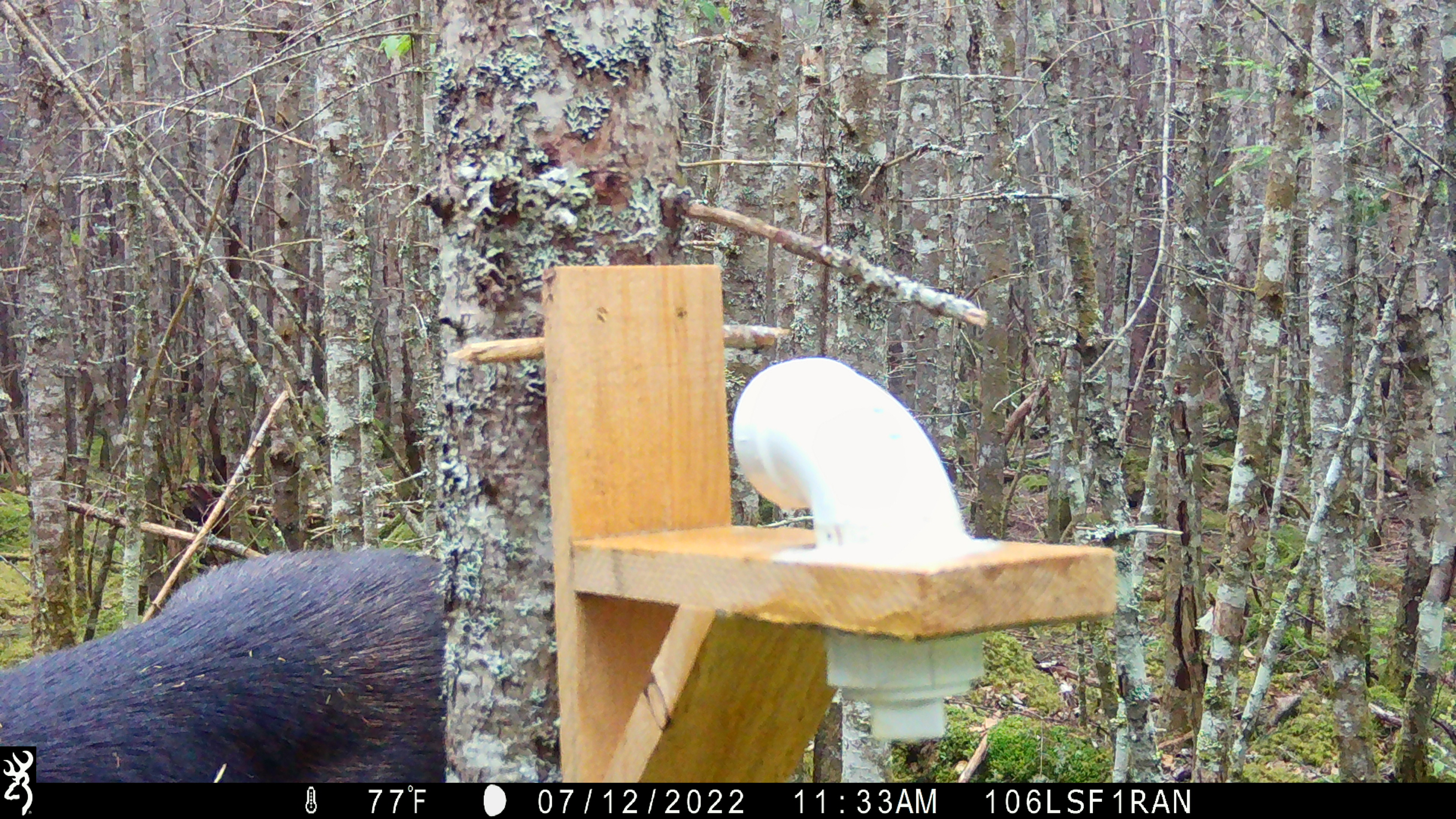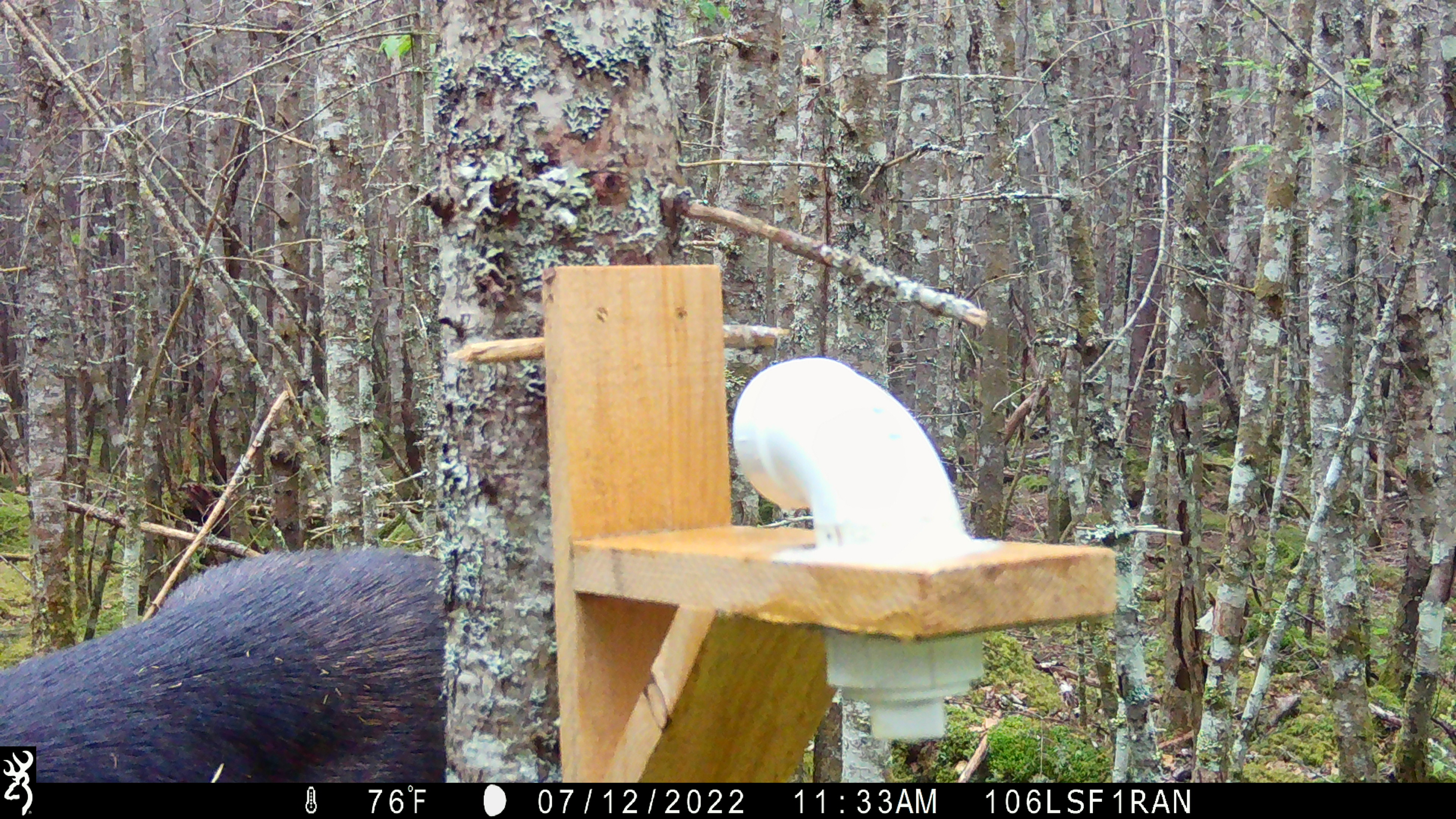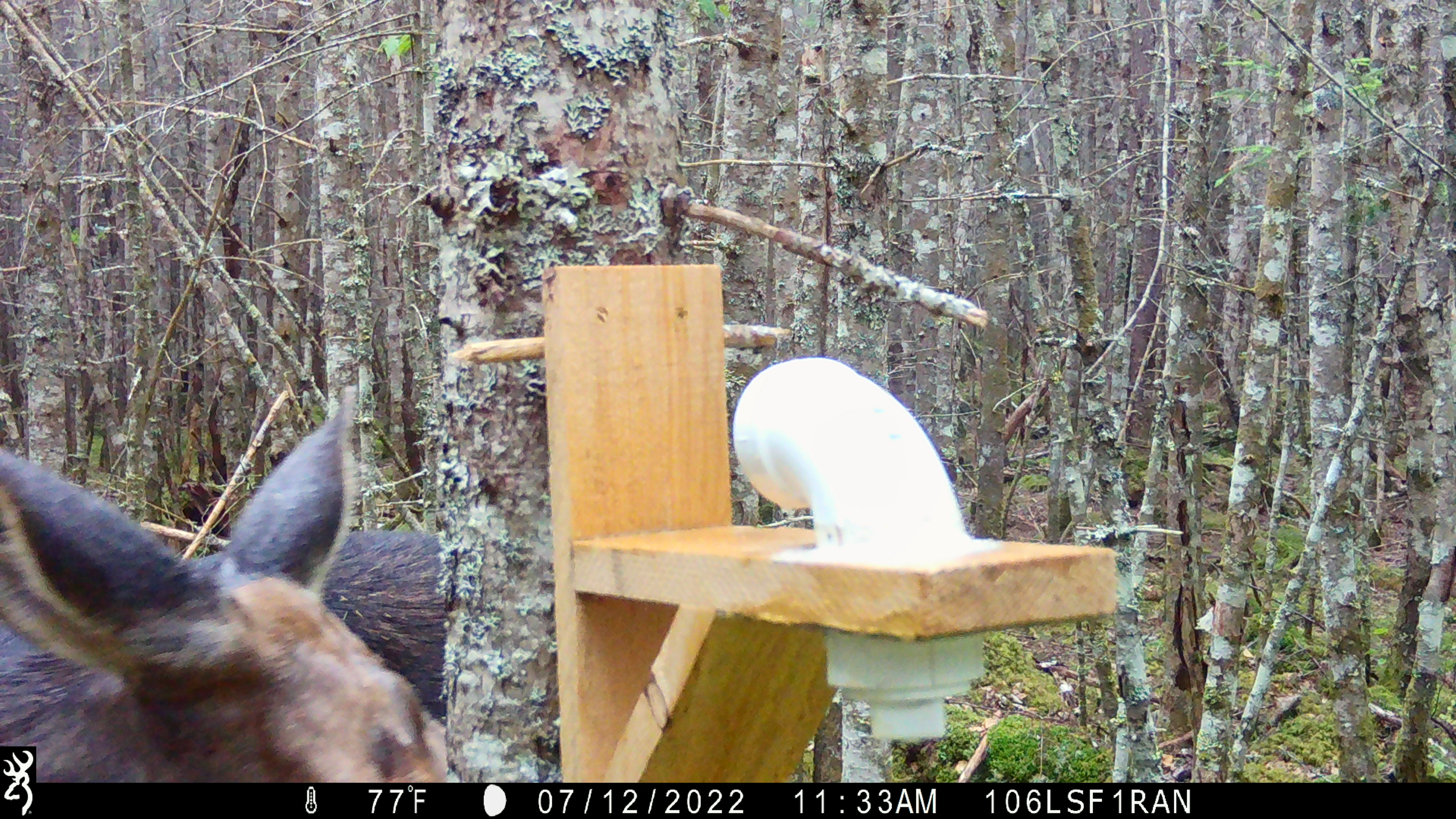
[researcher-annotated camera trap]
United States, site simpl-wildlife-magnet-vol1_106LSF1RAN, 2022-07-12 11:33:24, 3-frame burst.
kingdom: Animalia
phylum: Chordata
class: Mammalia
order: Artiodactyla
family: Cervidae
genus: Alces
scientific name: Alces alces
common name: moose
Moose (Alces alces).